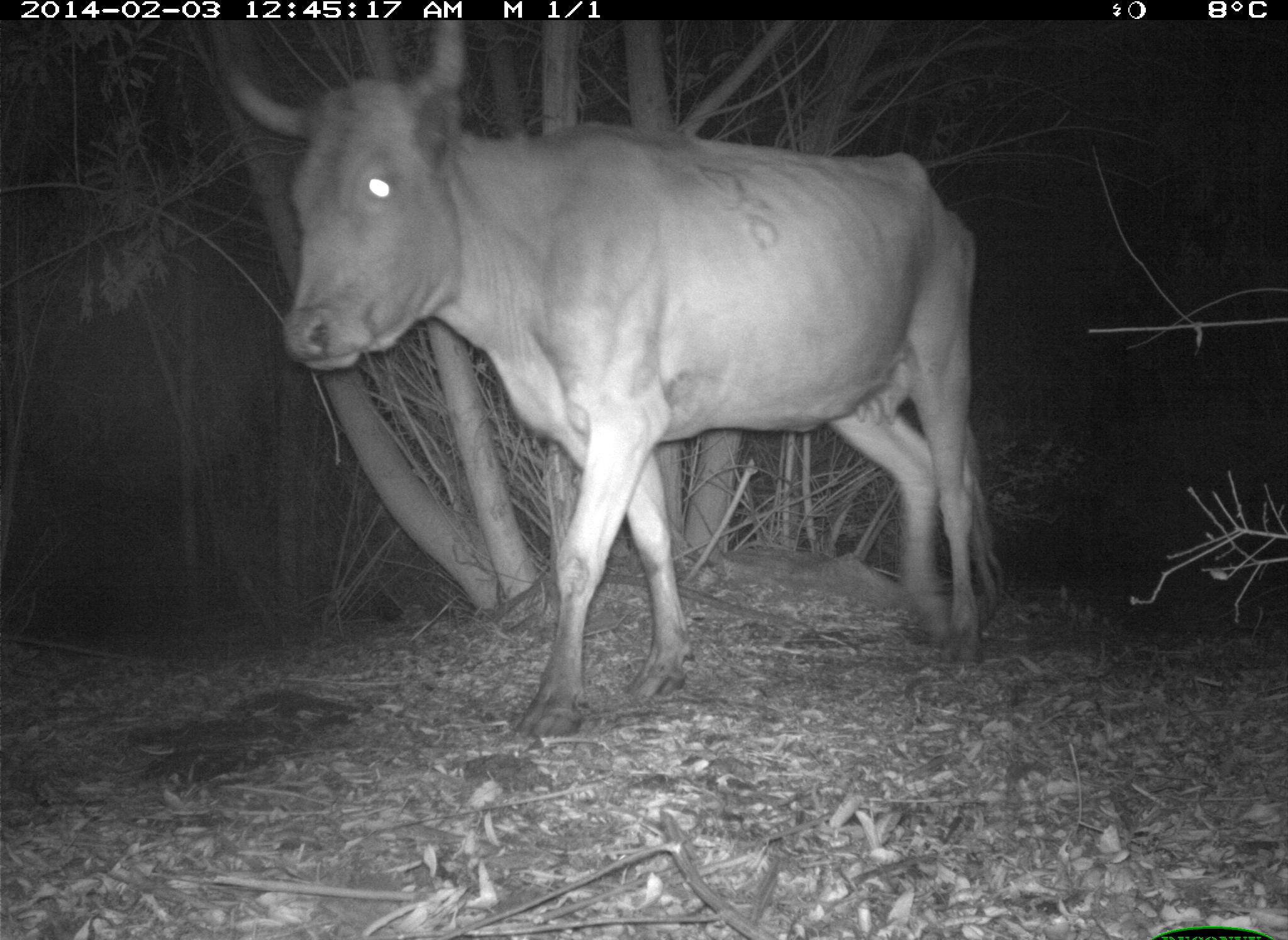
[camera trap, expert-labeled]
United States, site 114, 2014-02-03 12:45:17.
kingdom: Animalia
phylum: Chordata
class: Mammalia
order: Artiodactyla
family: Bovidae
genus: Bos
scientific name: Bos taurus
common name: cow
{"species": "cow (Bos taurus)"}